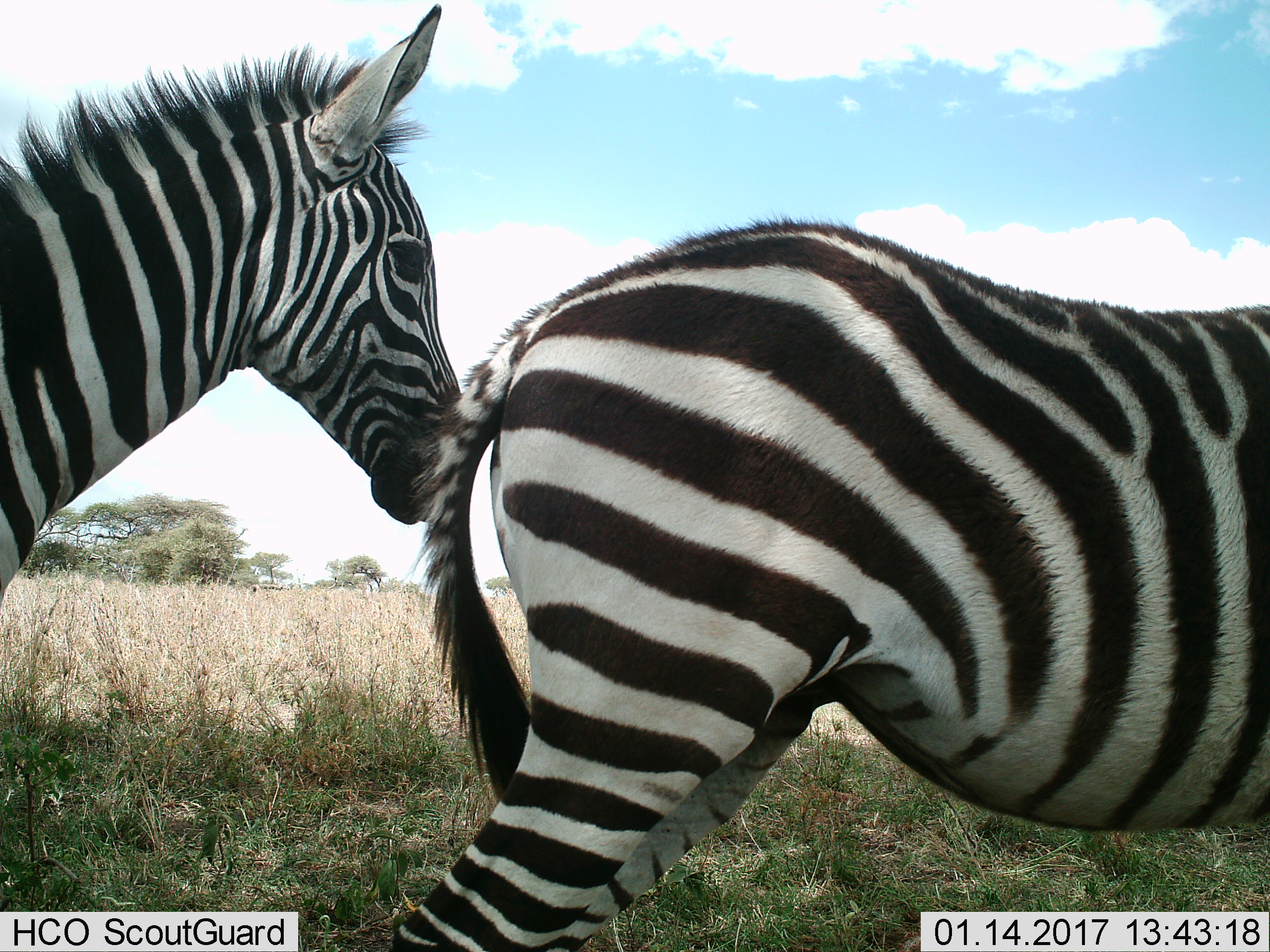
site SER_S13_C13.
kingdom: Animalia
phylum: Chordata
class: Mammalia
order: Perissodactyla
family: Equidae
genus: Equus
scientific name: Equus quagga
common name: plains zebra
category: zebraplains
Zebraplains (plains zebra) (Equus quagga), count 2. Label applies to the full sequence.